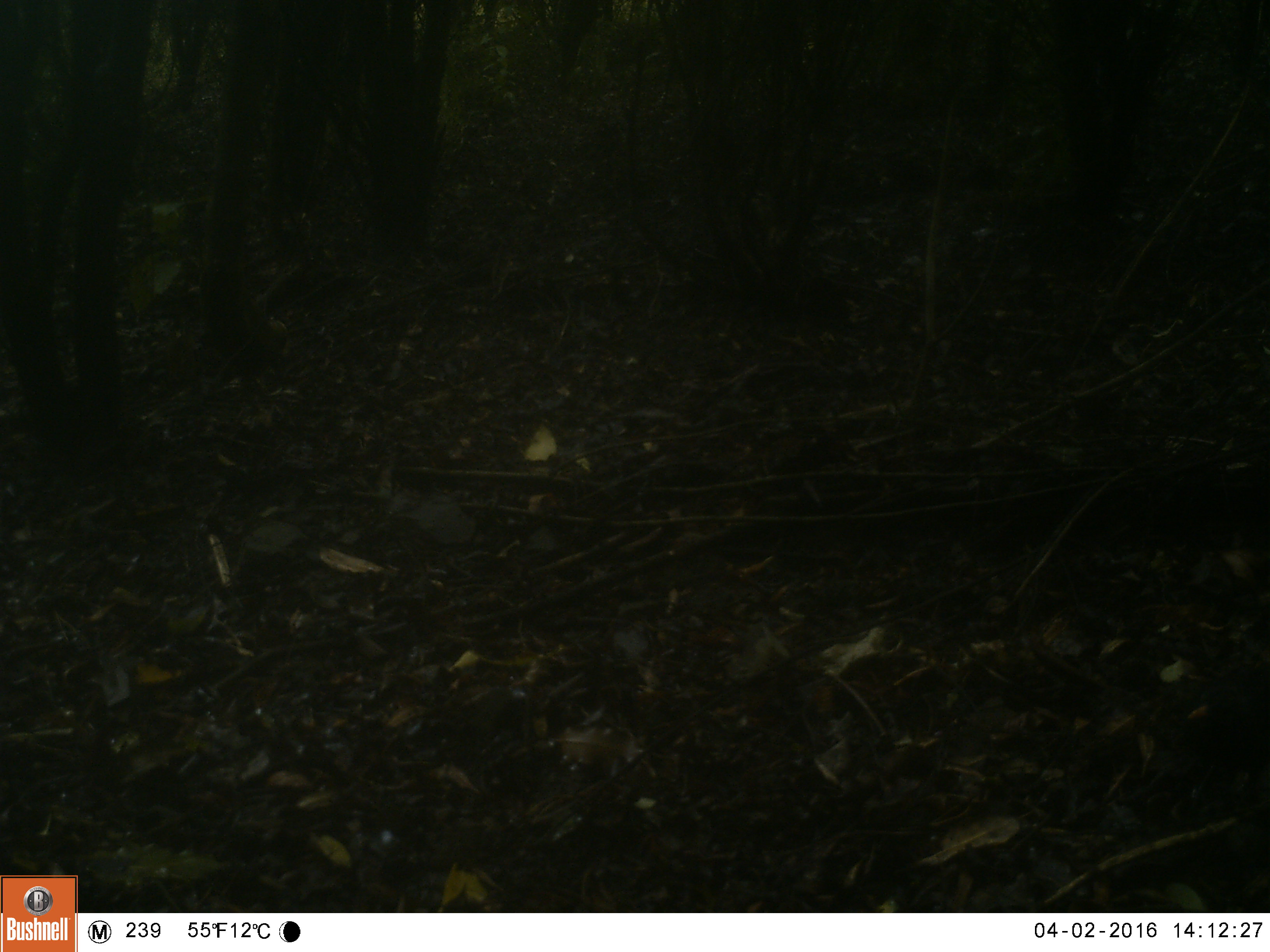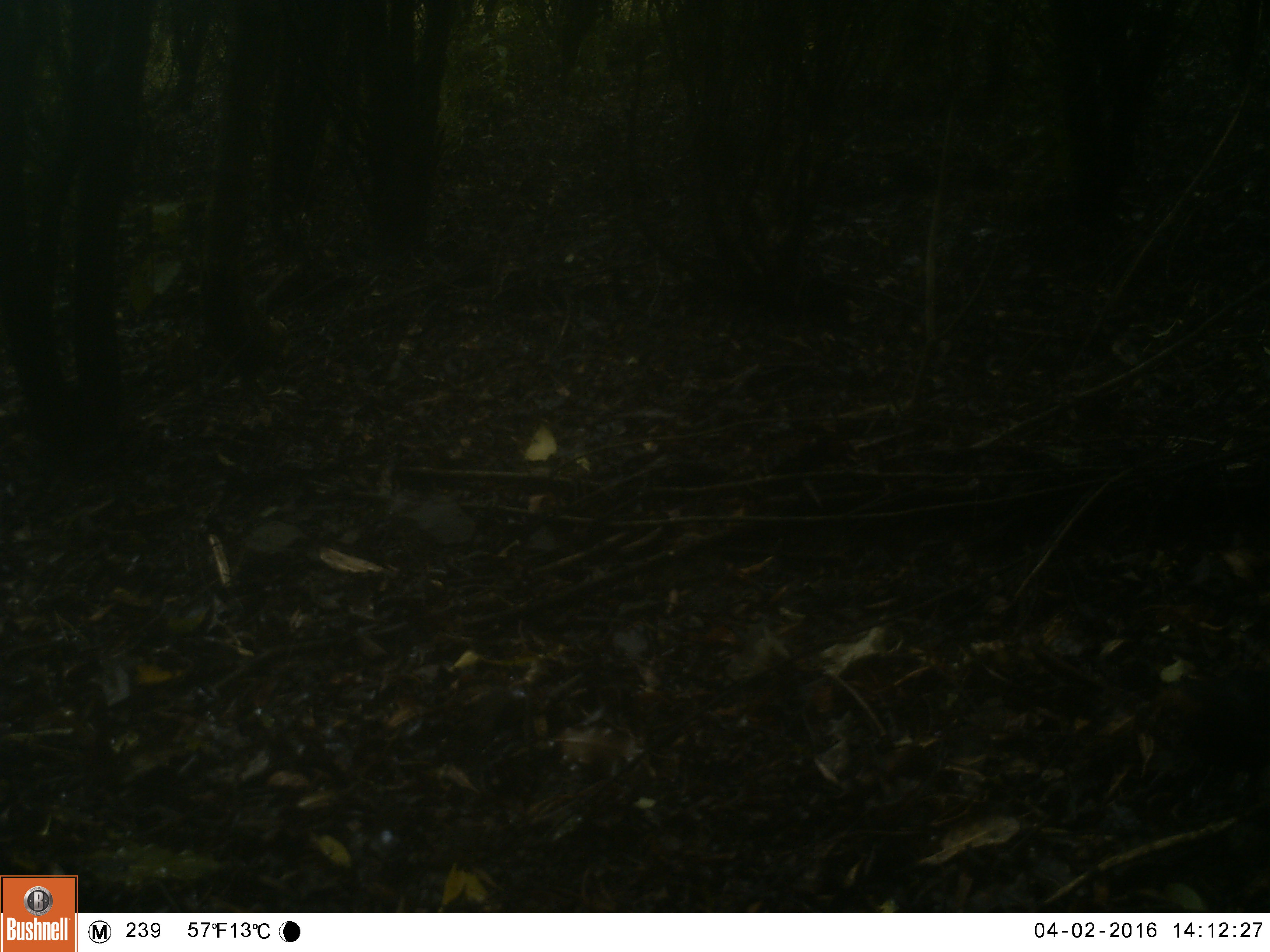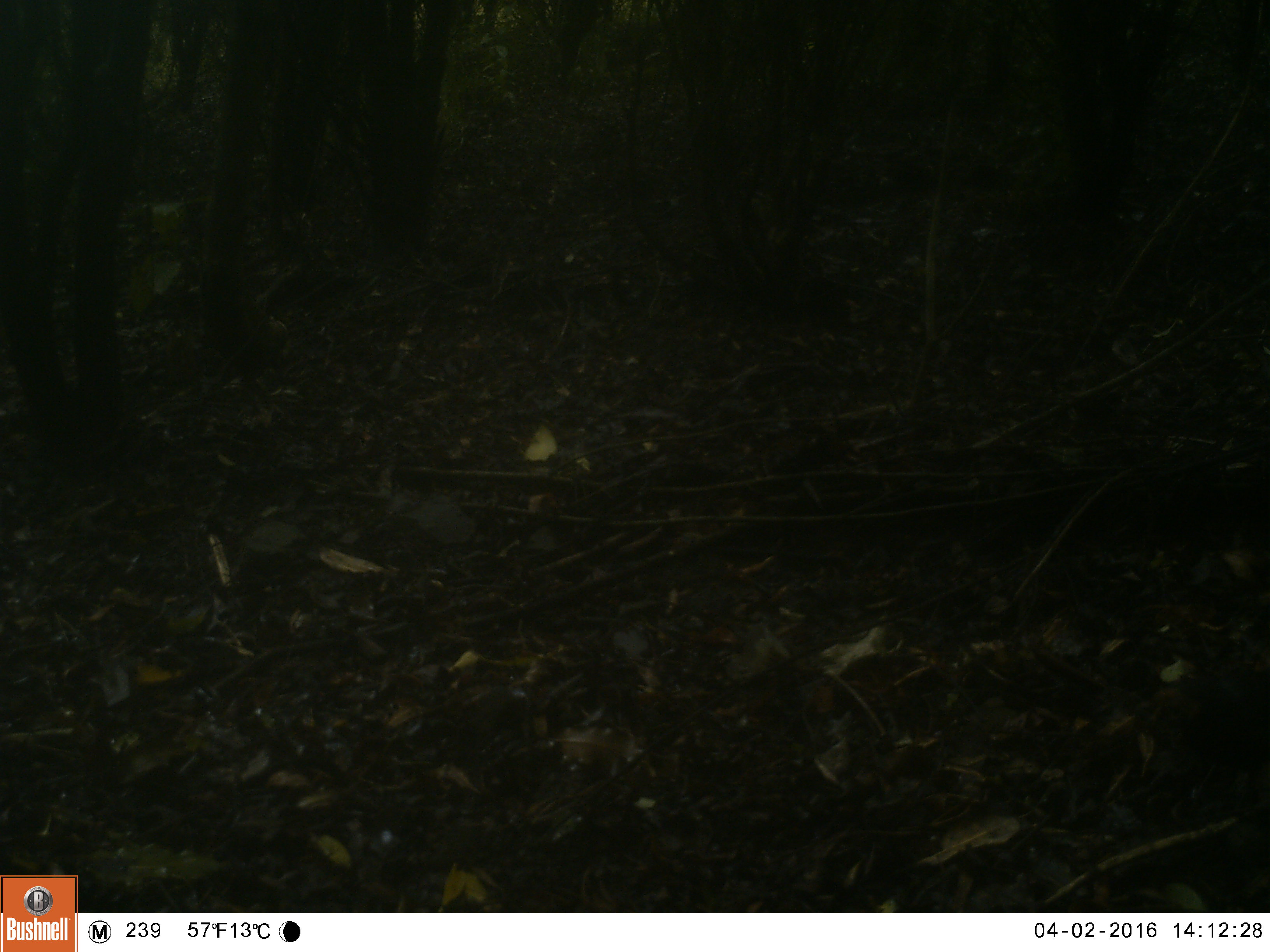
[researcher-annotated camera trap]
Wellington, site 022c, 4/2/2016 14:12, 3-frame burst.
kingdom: Animalia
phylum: Chordata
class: Aves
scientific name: Aves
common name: bird